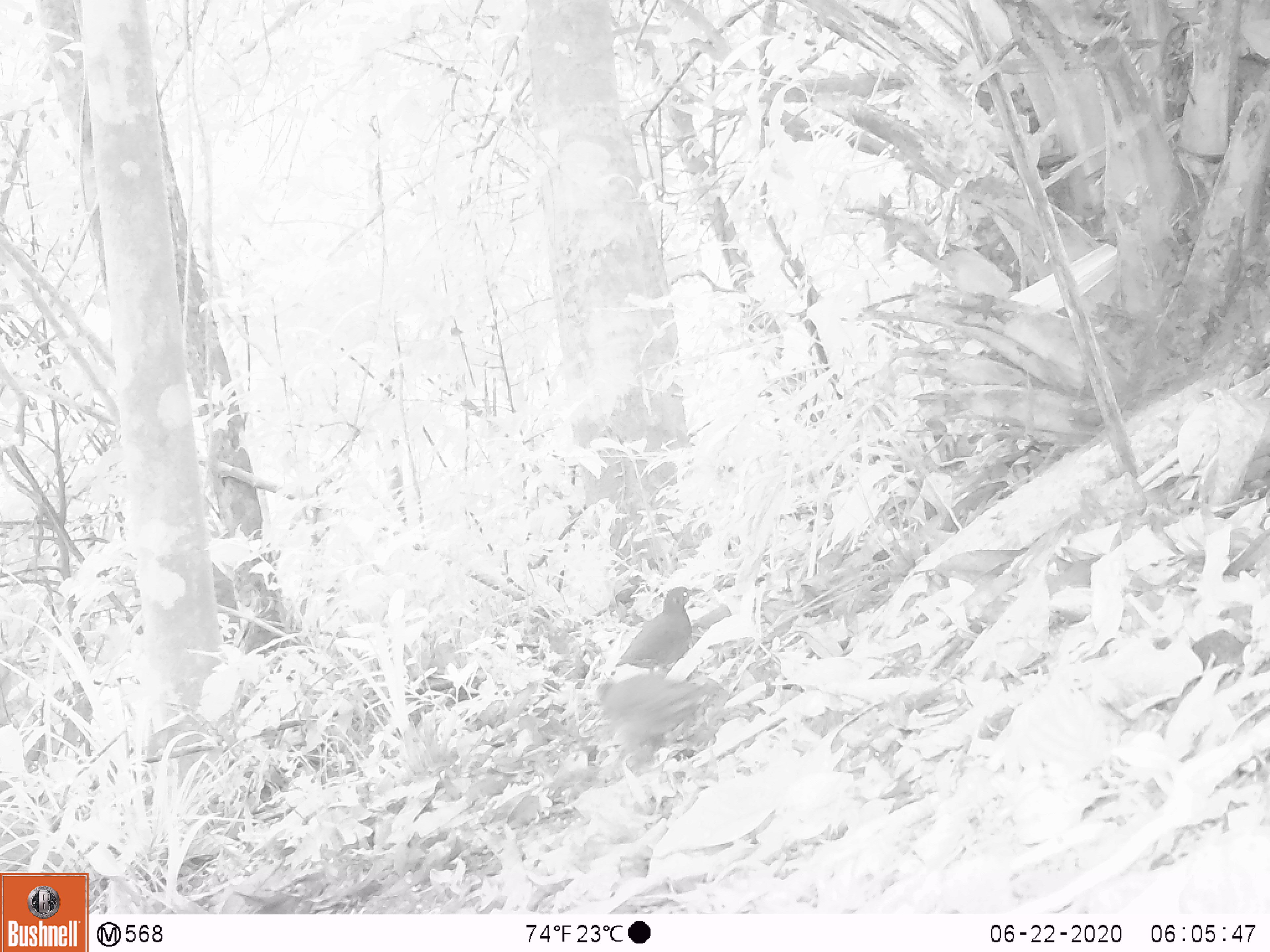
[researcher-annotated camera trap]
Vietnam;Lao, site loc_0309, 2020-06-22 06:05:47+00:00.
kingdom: Animalia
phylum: Chordata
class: Aves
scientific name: Aves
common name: bird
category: unidentified bird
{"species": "unidentified bird (bird) (Aves)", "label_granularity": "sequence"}